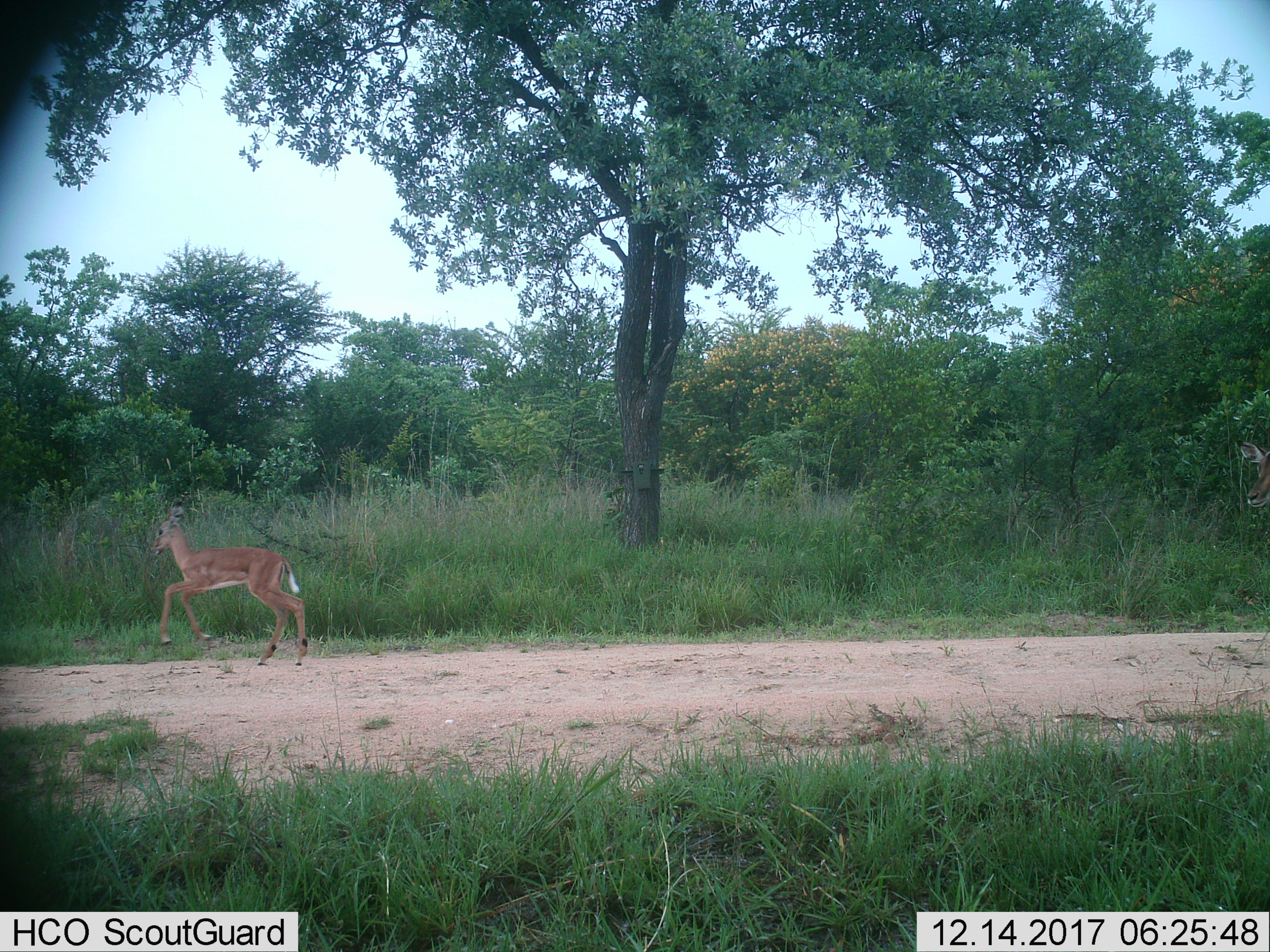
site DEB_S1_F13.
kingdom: Animalia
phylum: Chordata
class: Mammalia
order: Artiodactyla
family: Bovidae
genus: Aepyceros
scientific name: Aepyceros melampus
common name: impala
Impala (Aepyceros melampus), count 1. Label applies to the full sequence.